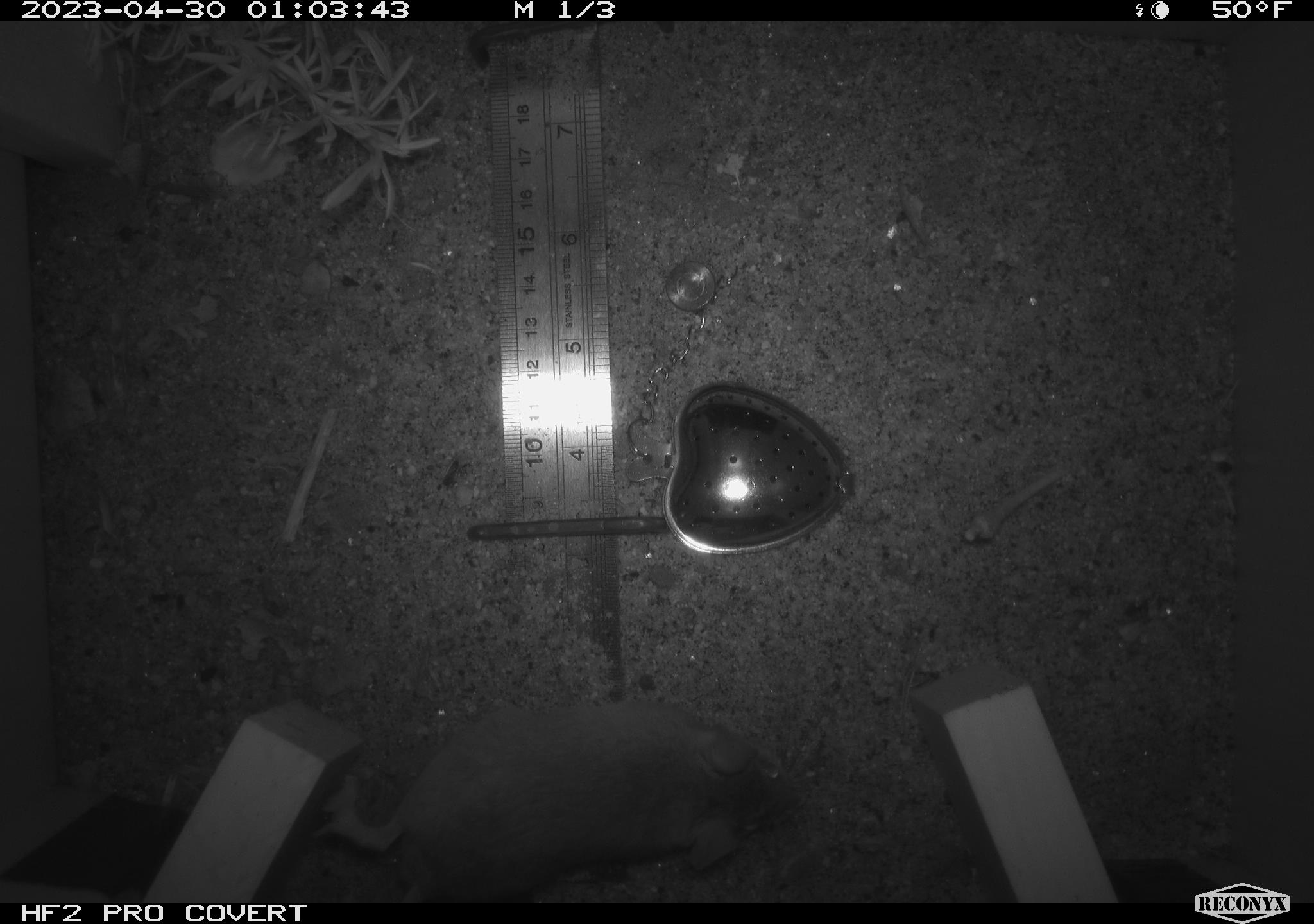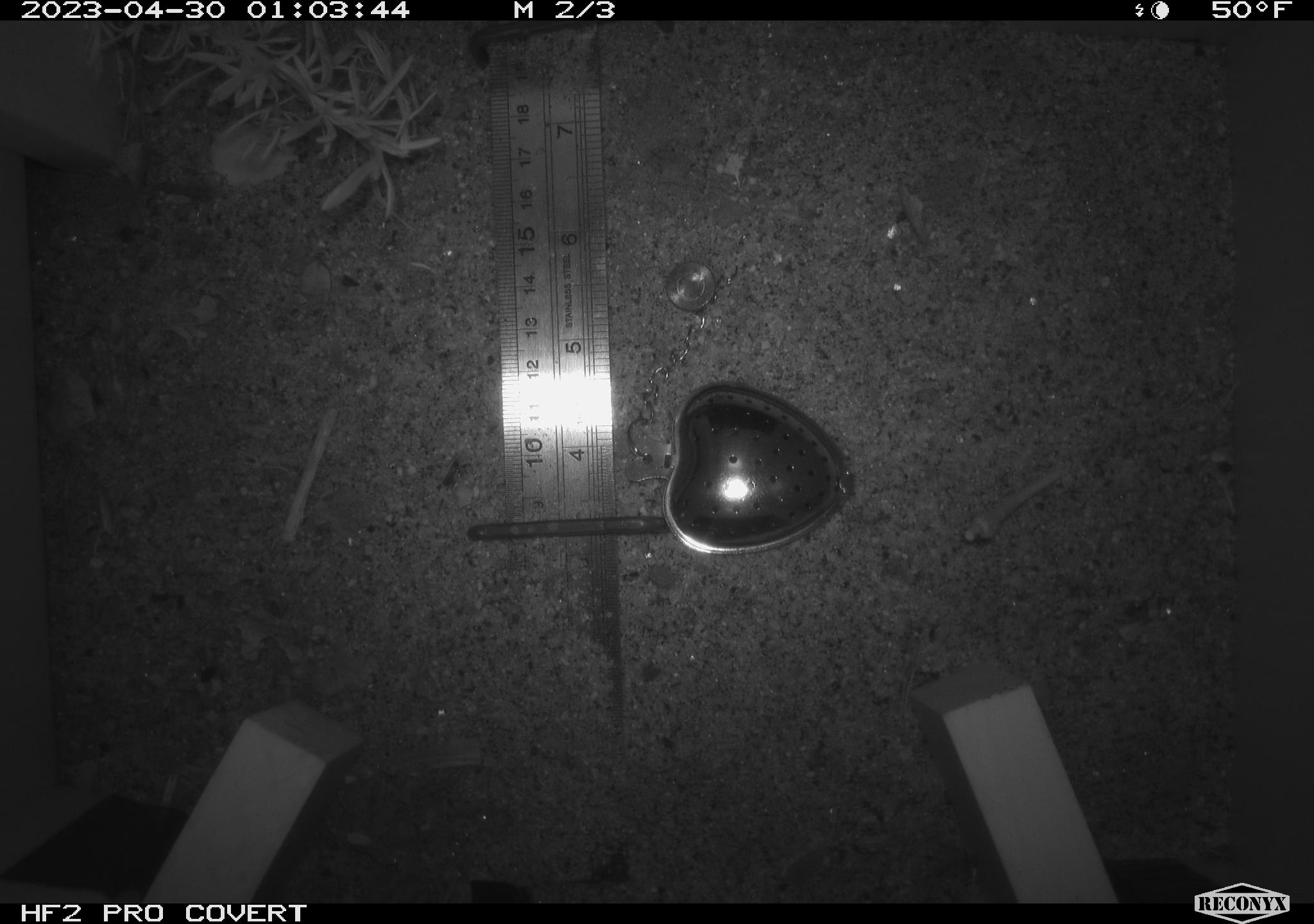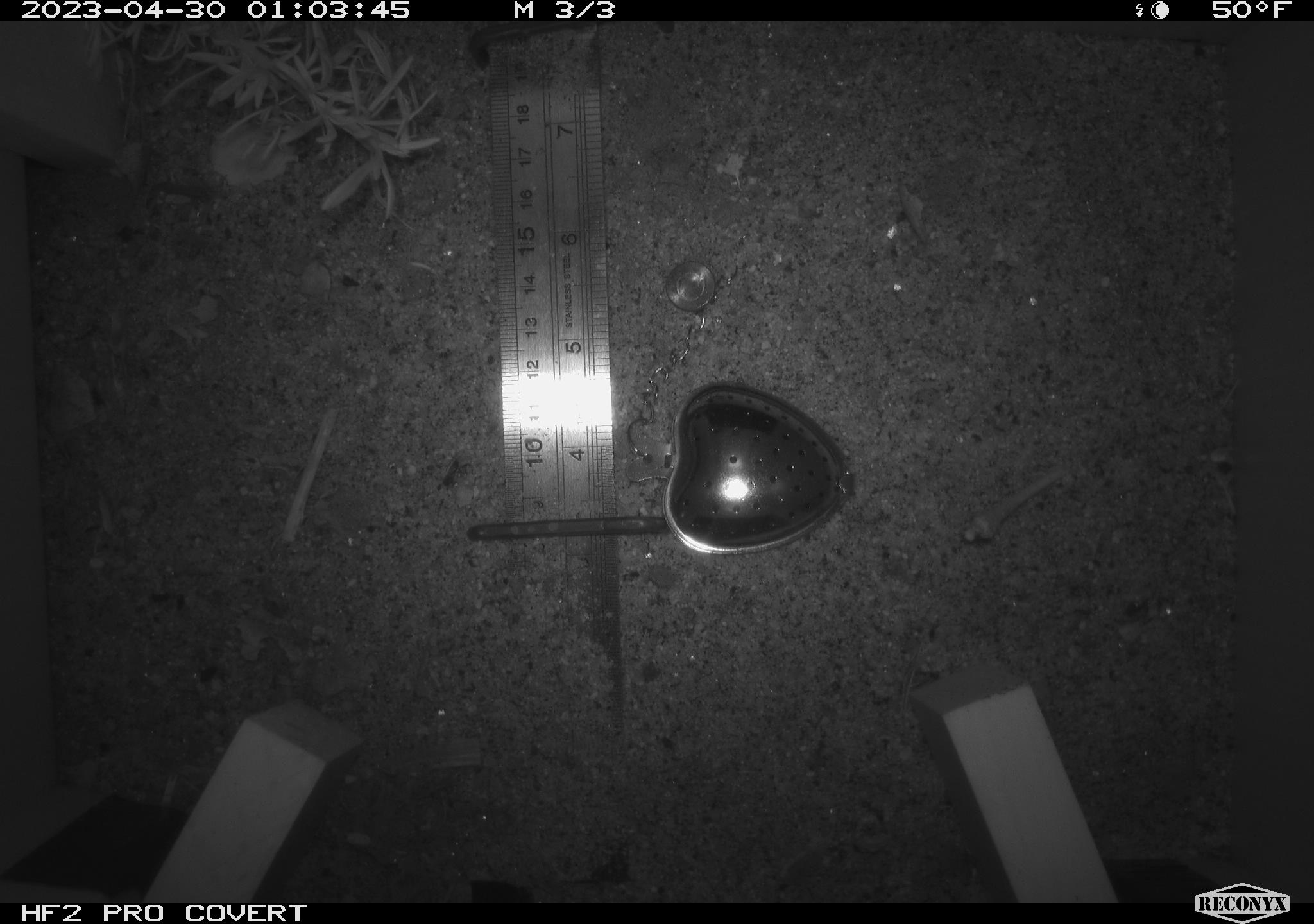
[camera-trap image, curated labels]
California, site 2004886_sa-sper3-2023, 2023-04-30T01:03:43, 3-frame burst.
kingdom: Animalia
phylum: Chordata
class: Mammalia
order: Rodentia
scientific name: Rodentia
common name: mouse species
Mouse species (Rodentia).